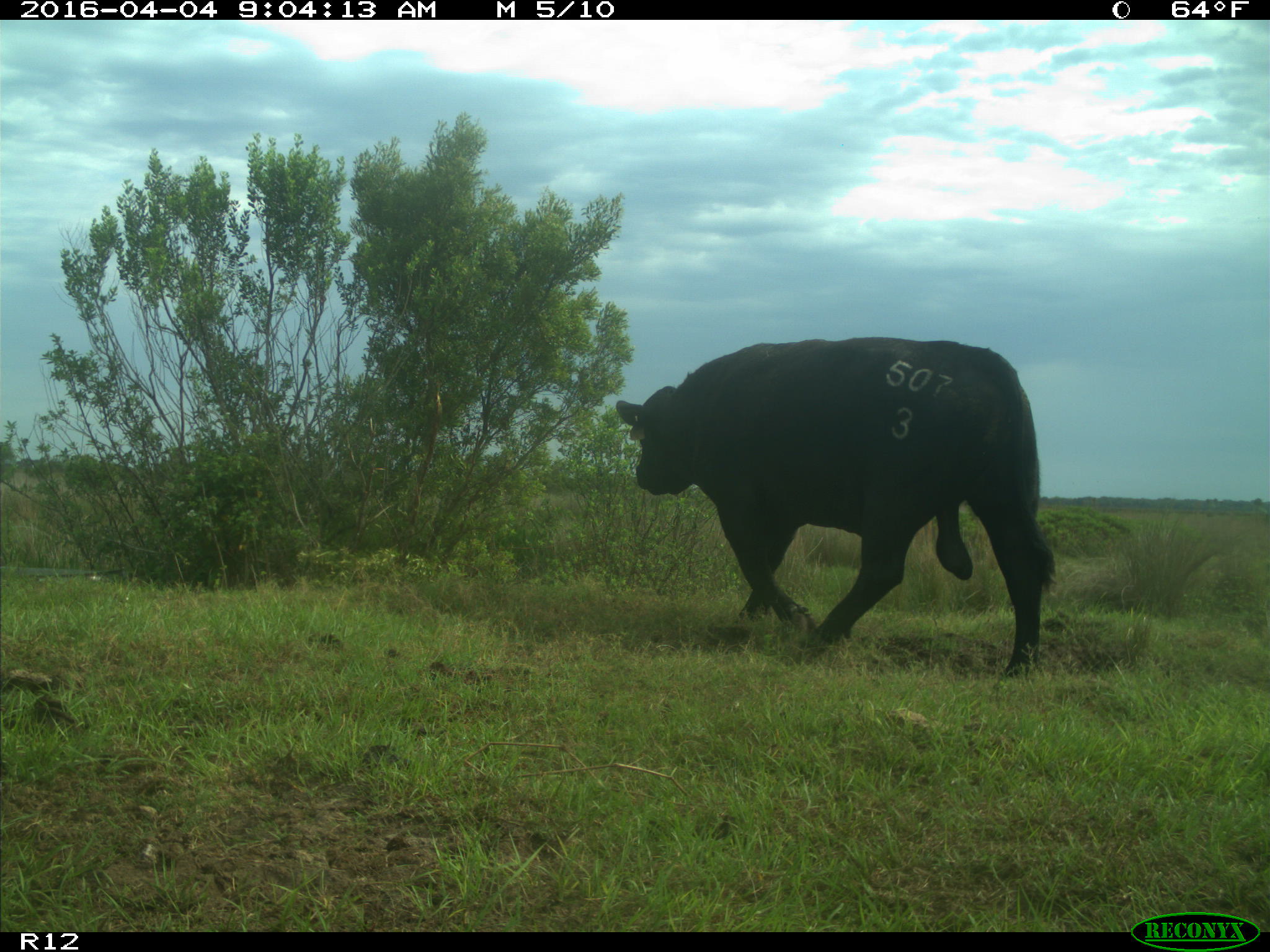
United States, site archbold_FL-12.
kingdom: Animalia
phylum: Chordata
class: Mammalia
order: Artiodactyla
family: Bovidae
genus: Bos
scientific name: Bos taurus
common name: domestic cow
Bos taurus (domestic cow).